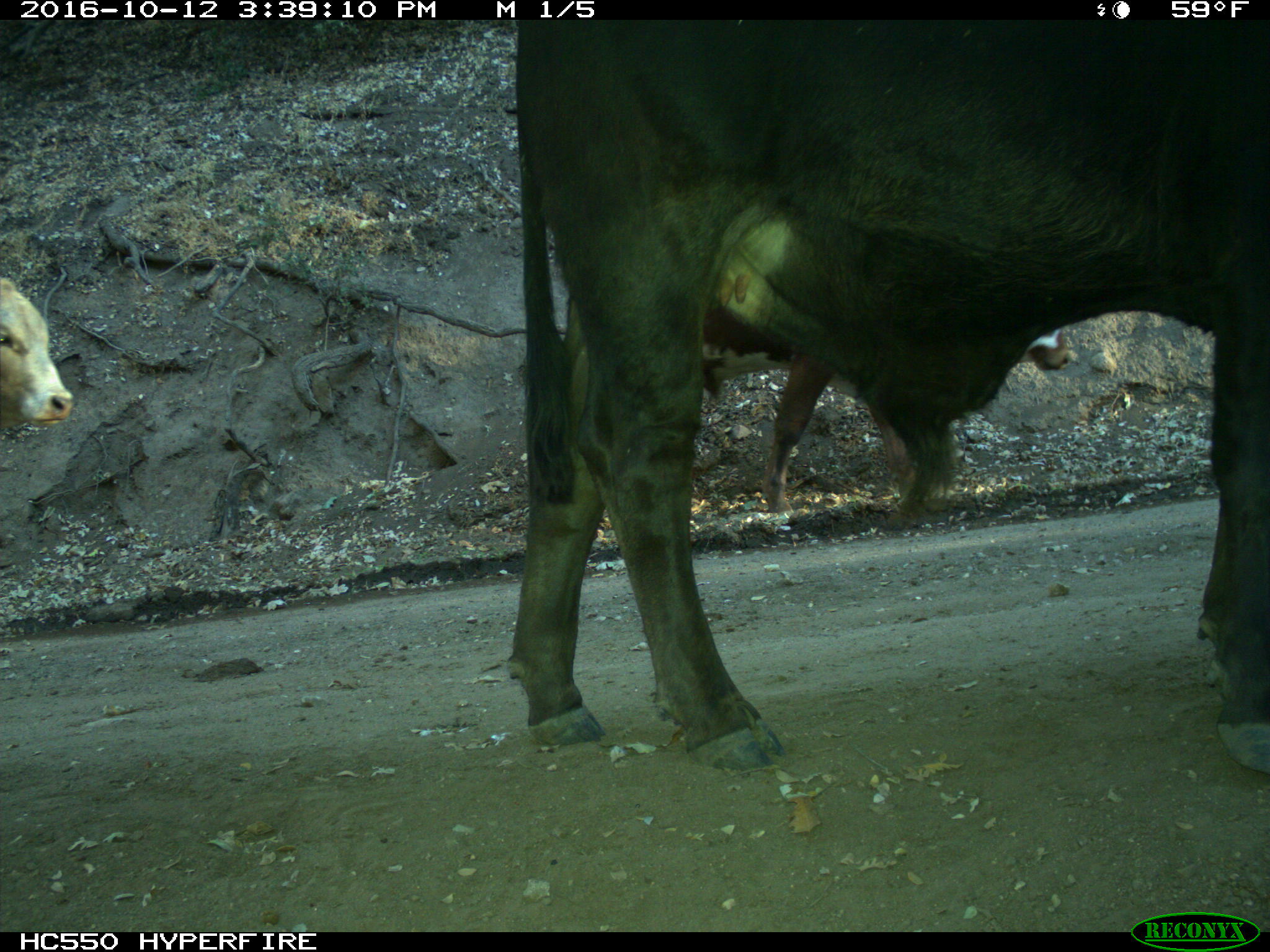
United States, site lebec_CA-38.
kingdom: Animalia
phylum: Chordata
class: Mammalia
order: Artiodactyla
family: Bovidae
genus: Bos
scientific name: Bos taurus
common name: domestic cow